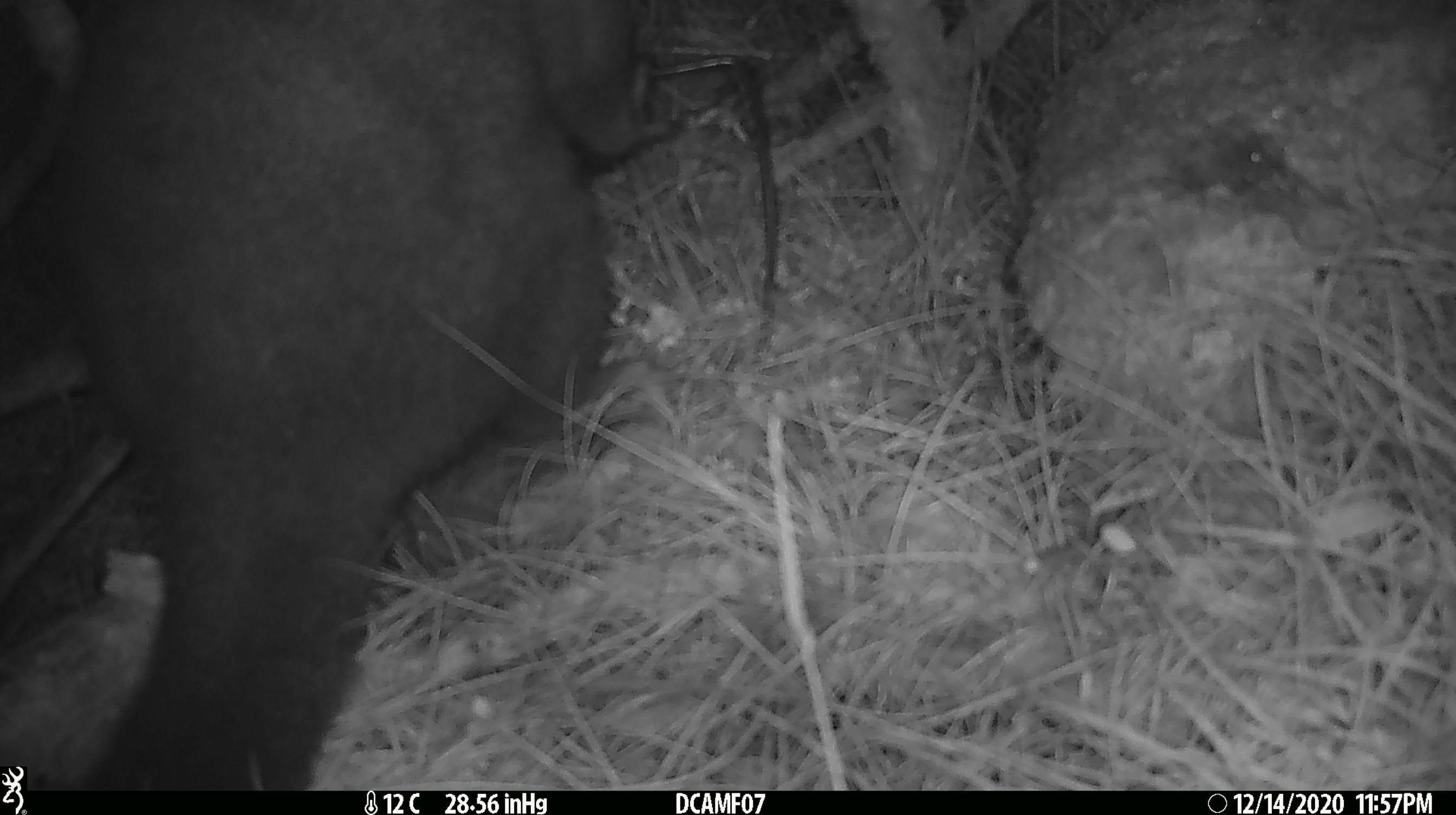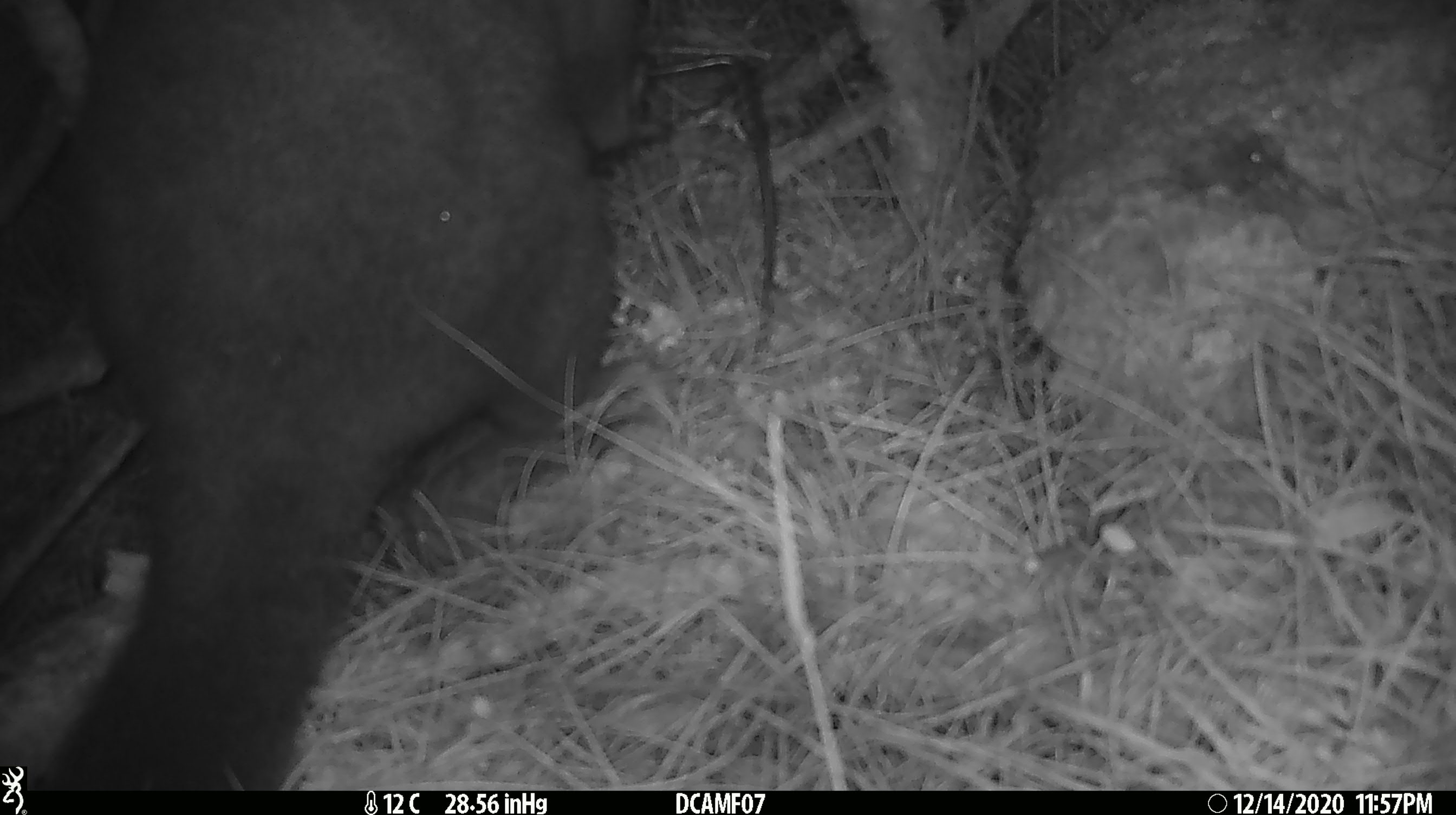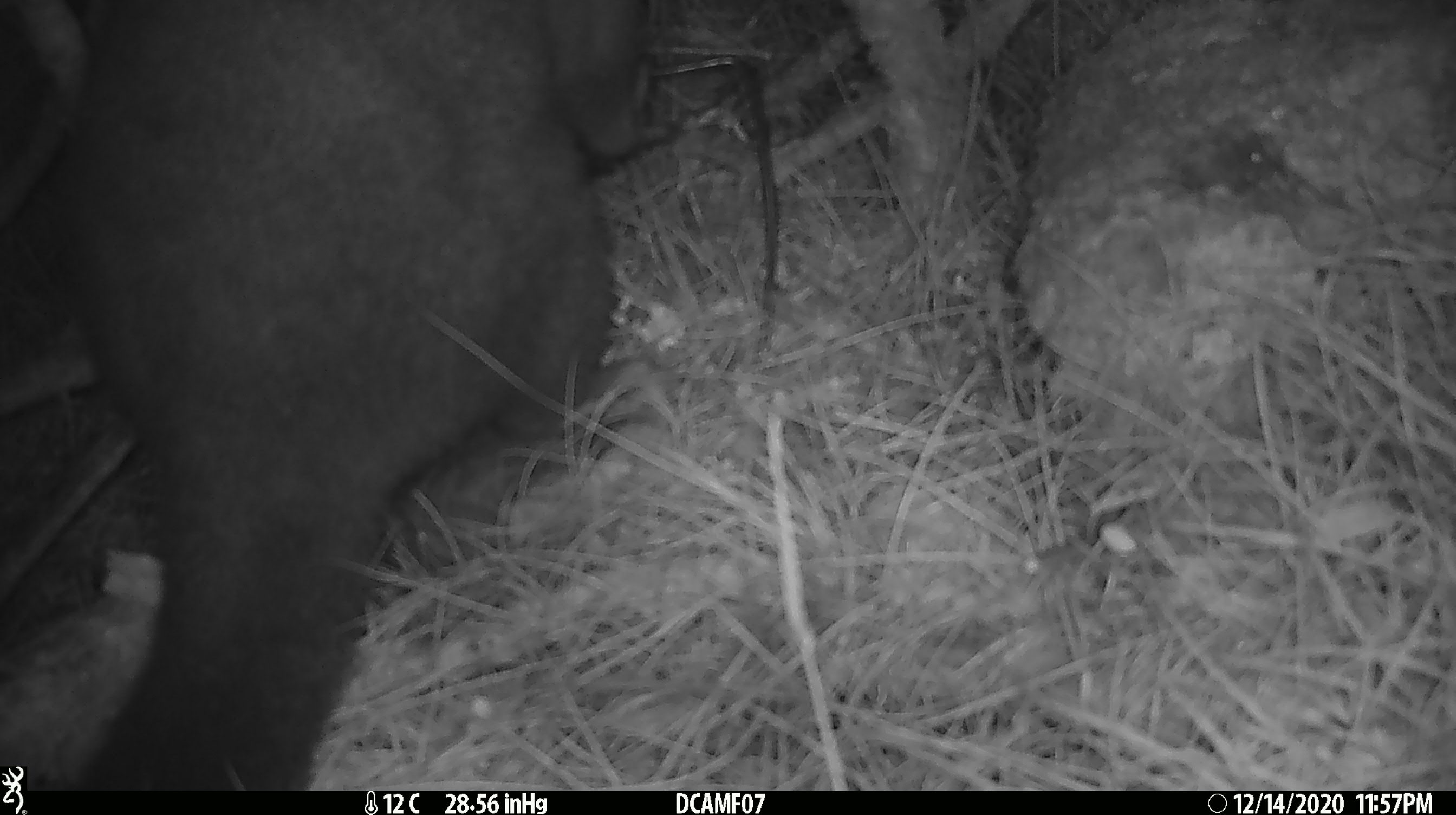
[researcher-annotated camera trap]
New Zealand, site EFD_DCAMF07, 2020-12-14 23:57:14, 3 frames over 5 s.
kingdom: Animalia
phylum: Chordata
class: Mammalia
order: Diprotodontia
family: Phalangeridae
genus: Trichosurus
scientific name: Trichosurus vulpecula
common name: common brushtail possum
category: possum